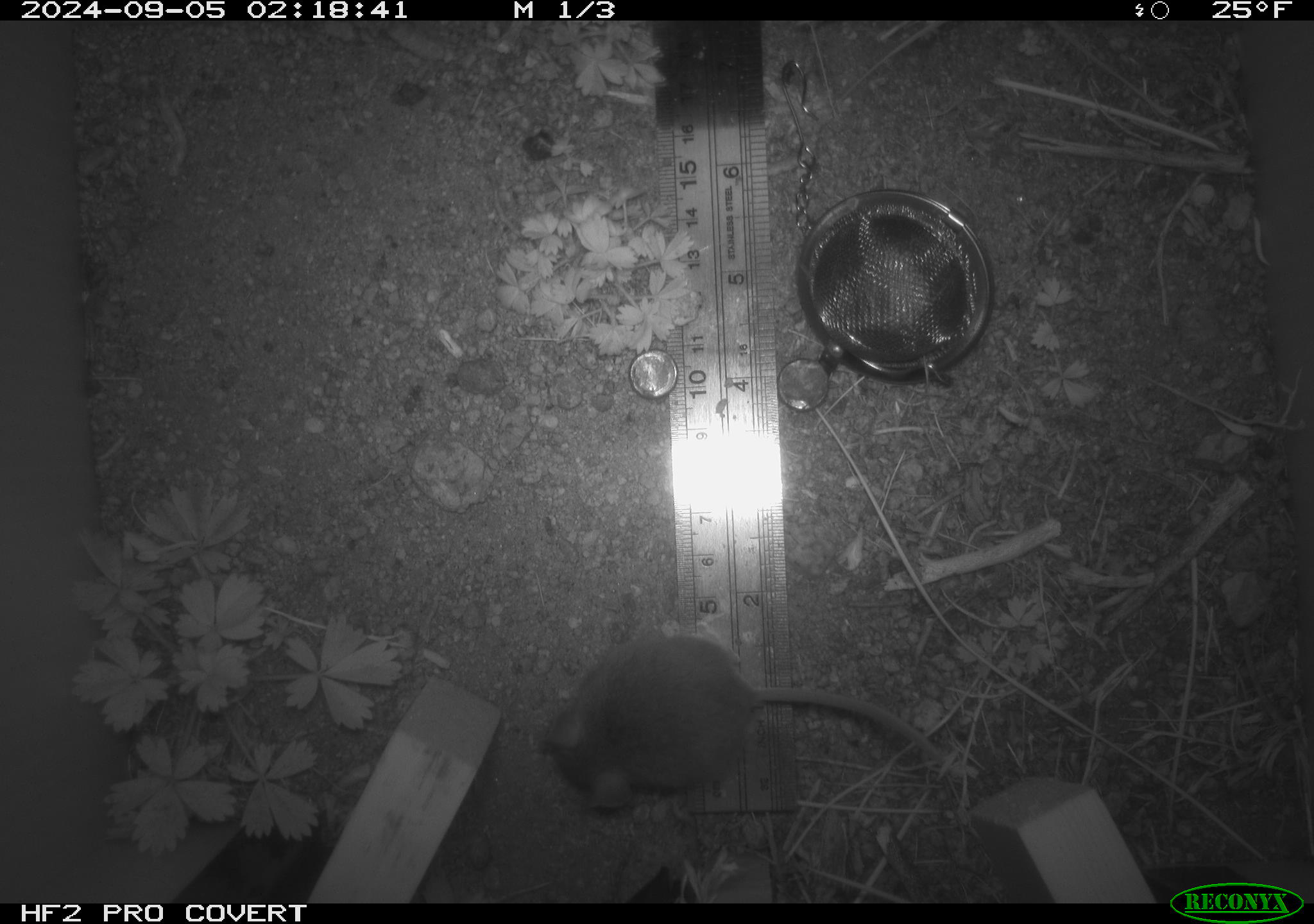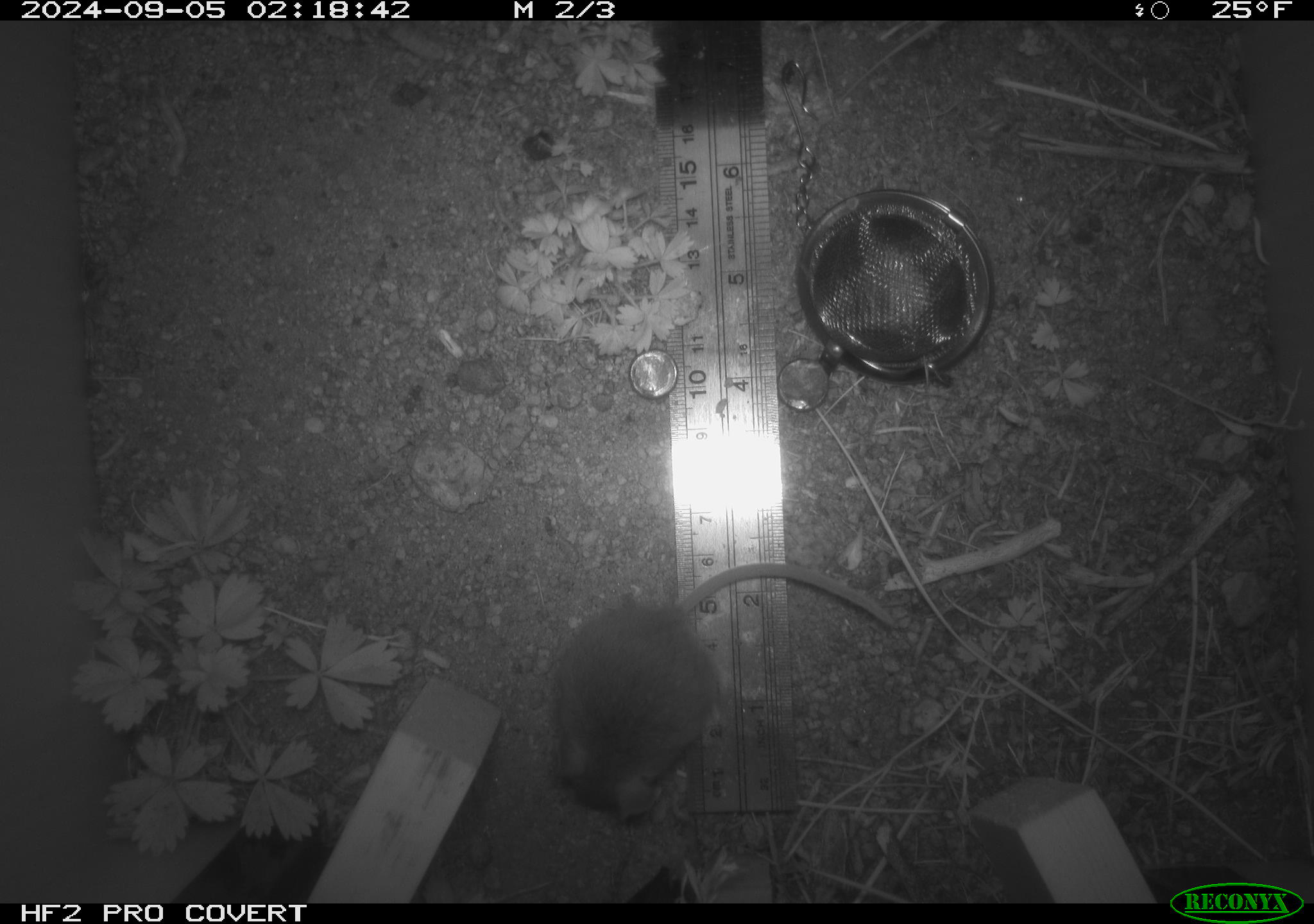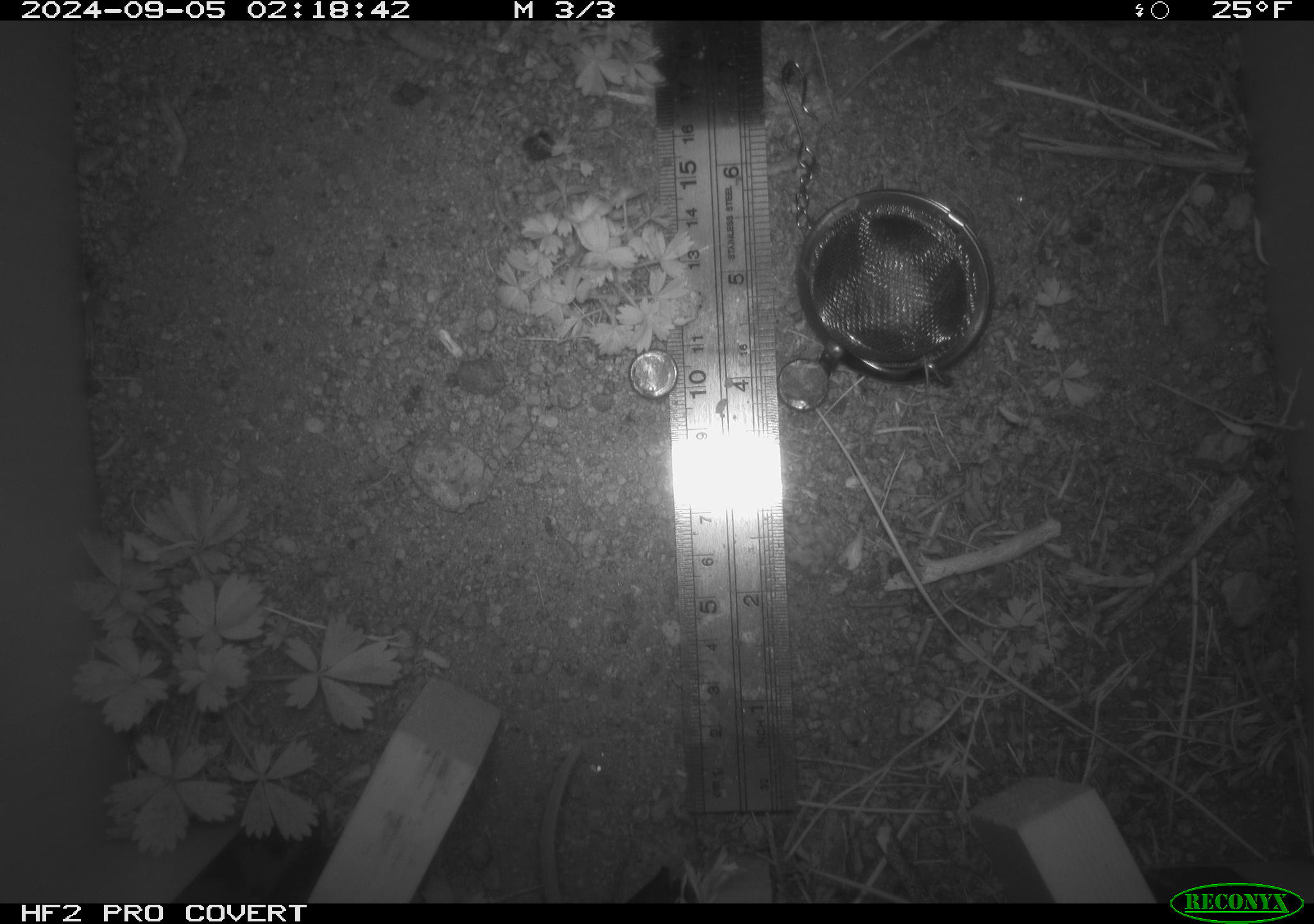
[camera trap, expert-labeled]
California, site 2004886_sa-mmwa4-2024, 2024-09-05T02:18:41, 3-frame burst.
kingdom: Animalia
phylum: Chordata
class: Mammalia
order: Rodentia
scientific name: Rodentia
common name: mouse species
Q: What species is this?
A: Mouse species (Rodentia).